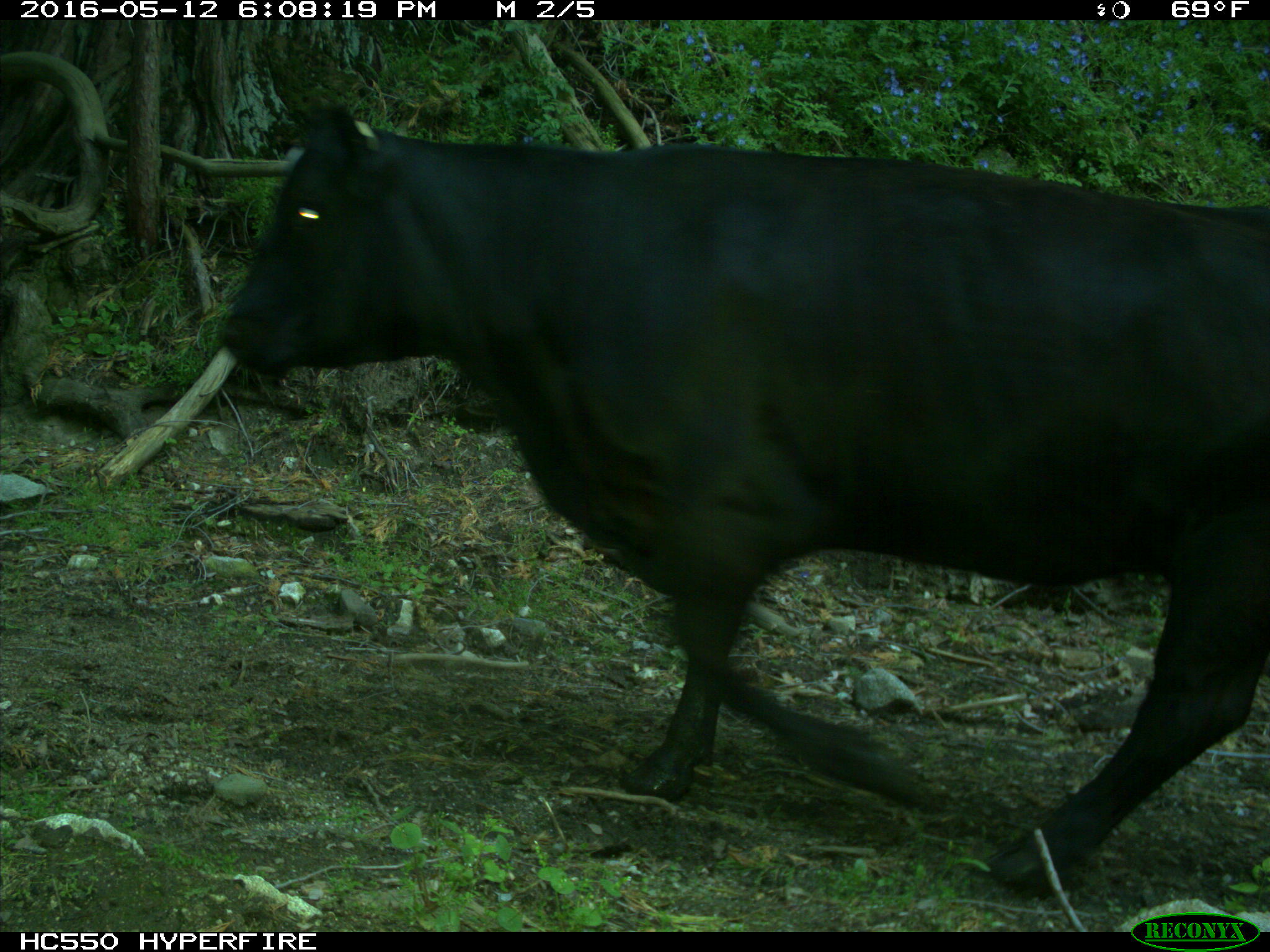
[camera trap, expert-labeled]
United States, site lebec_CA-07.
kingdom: Animalia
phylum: Chordata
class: Mammalia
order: Artiodactyla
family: Bovidae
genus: Bos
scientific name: Bos taurus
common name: domestic cow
Bos taurus (domestic cow).